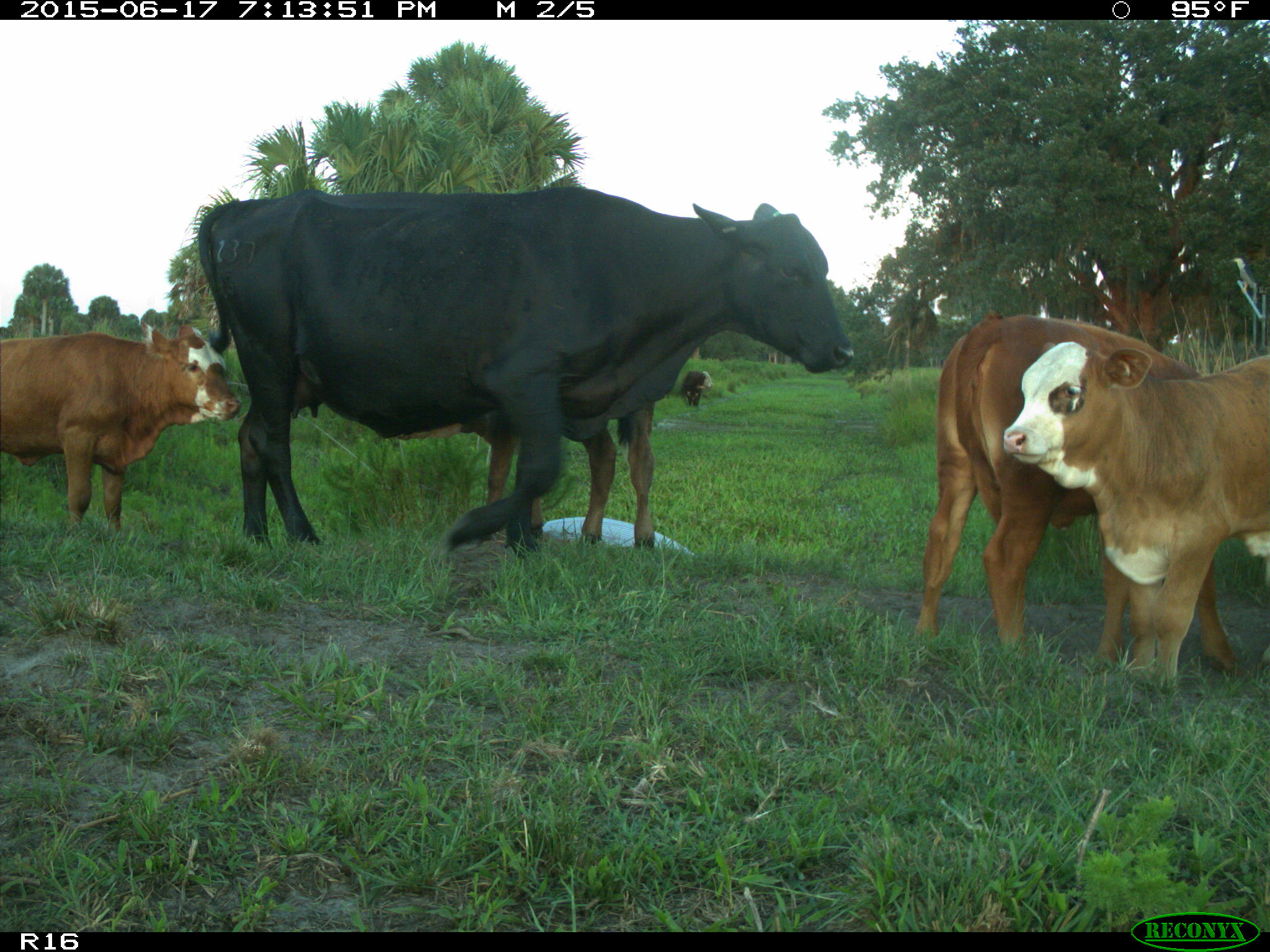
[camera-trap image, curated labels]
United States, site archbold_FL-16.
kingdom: Animalia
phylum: Chordata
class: Mammalia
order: Artiodactyla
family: Bovidae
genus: Bos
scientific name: Bos taurus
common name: domestic cow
Bos taurus (domestic cow).